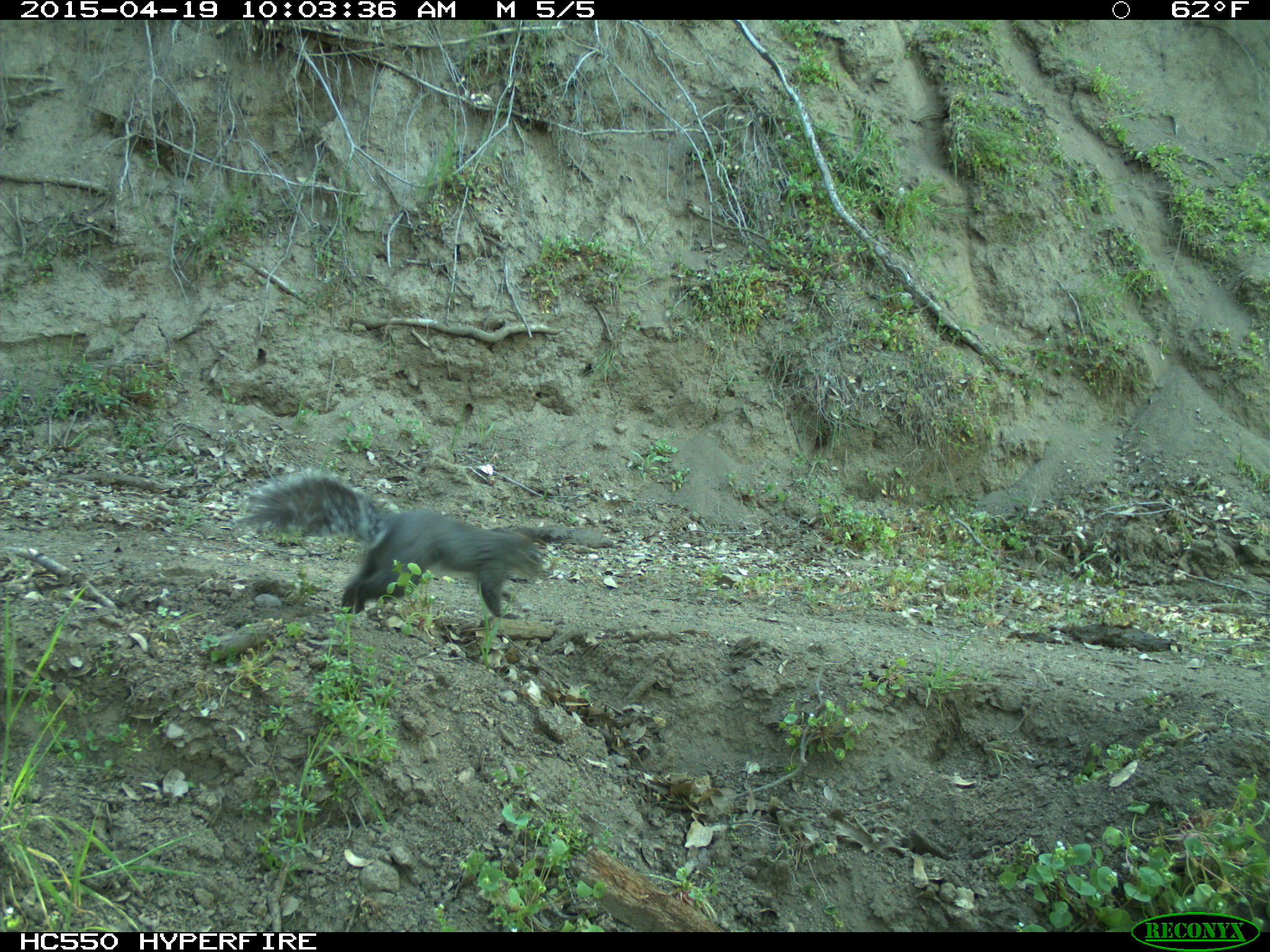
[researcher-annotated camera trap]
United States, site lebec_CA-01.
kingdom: Animalia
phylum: Chordata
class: Mammalia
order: Rodentia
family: Sciuridae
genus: Sciurus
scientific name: Sciurus carolinensis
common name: eastern gray squirrel